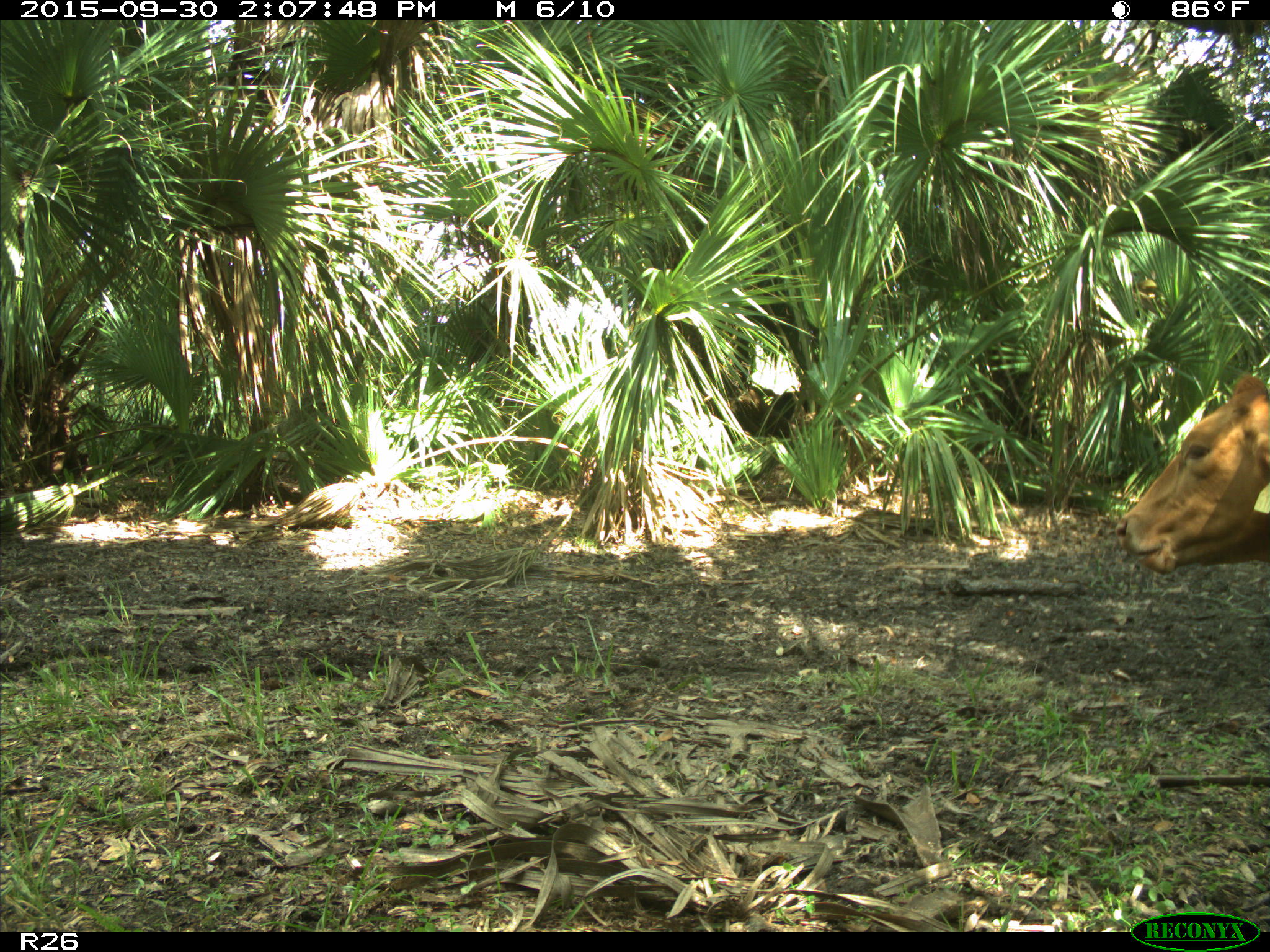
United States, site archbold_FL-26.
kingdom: Animalia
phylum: Chordata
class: Mammalia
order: Artiodactyla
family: Bovidae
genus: Bos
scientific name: Bos taurus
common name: domestic cow